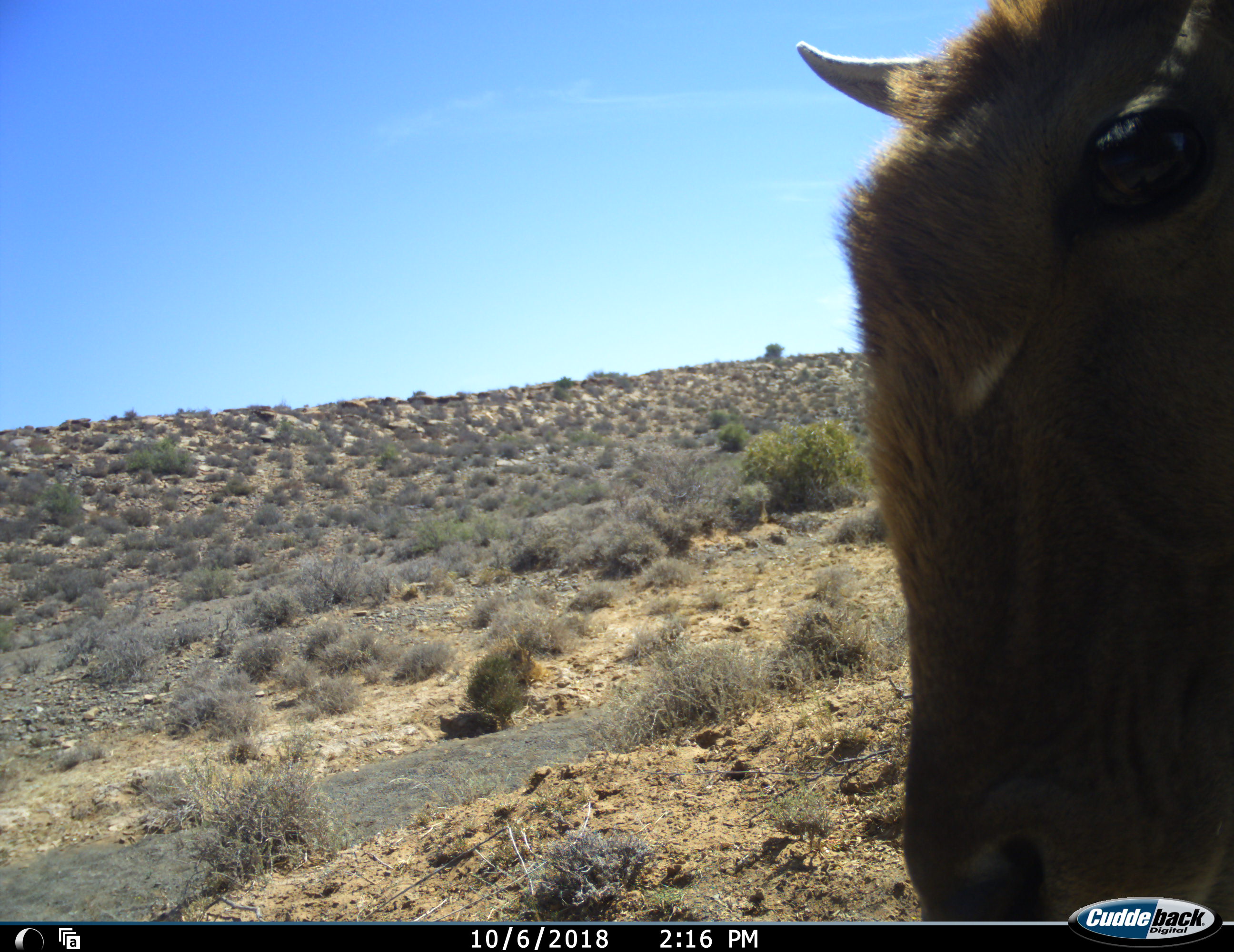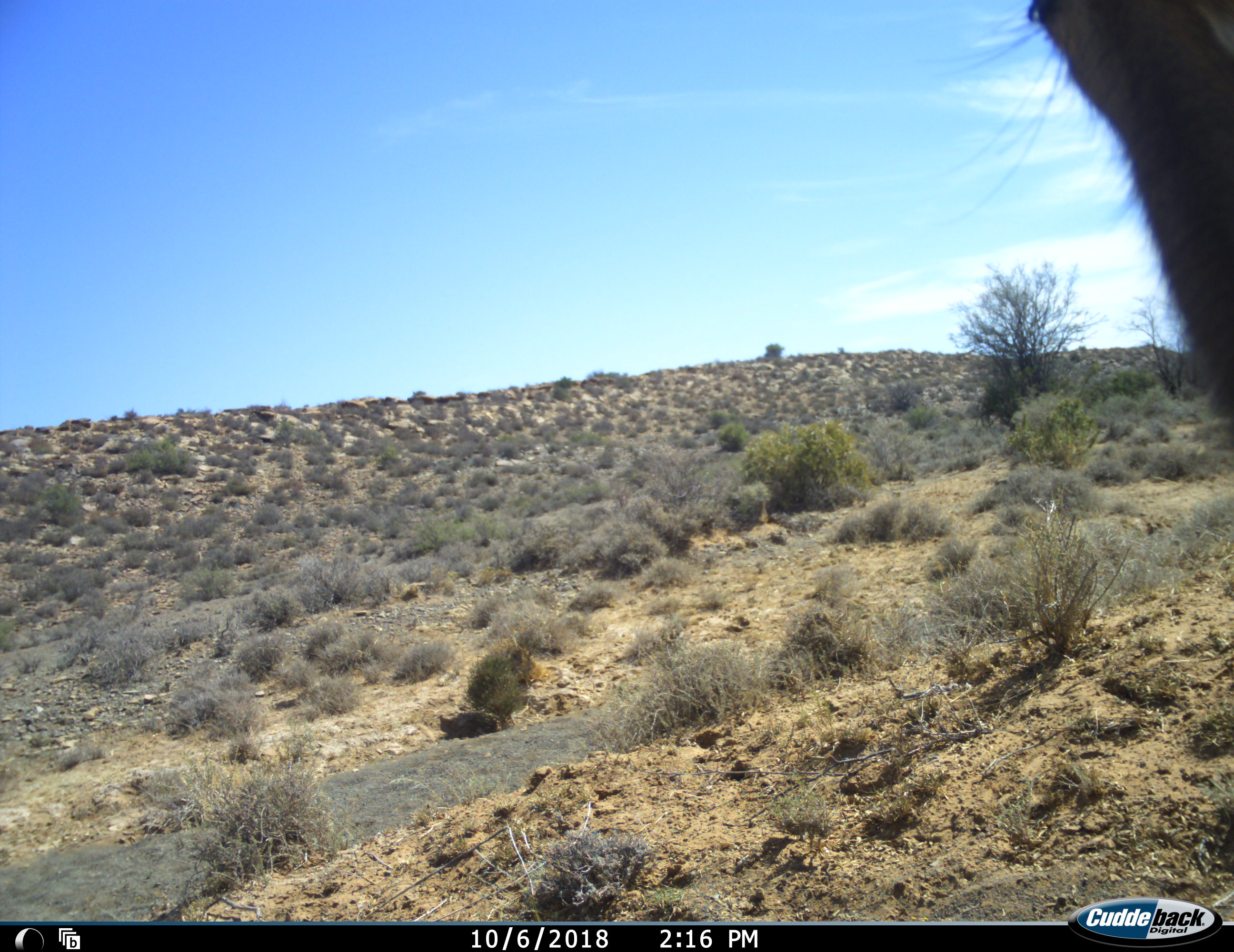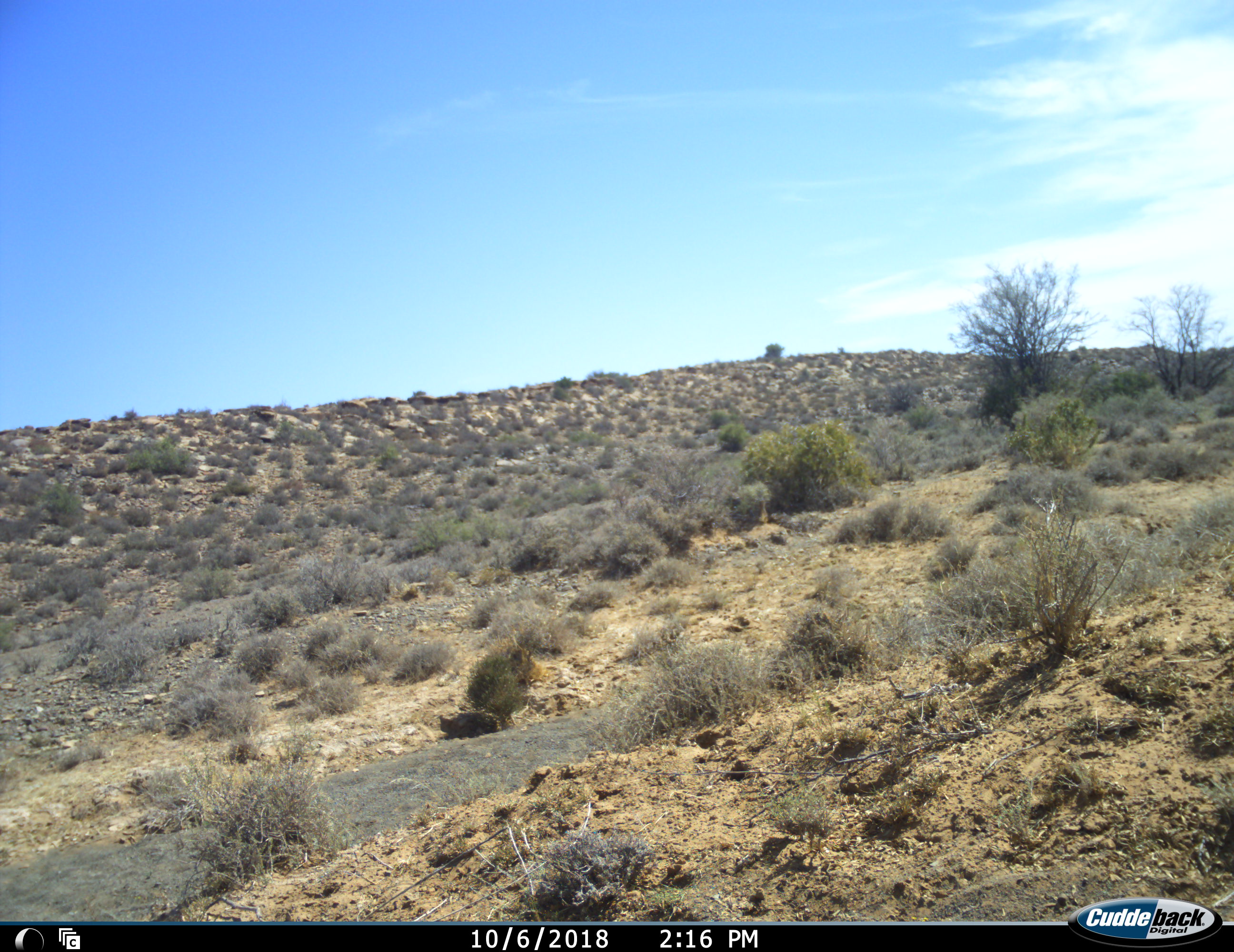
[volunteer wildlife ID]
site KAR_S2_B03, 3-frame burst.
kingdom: Animalia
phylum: Chordata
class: Mammalia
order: Artiodactyla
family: Bovidae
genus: Tragelaphus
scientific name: Tragelaphus oryx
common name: eland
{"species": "eland (Tragelaphus oryx)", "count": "1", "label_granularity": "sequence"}